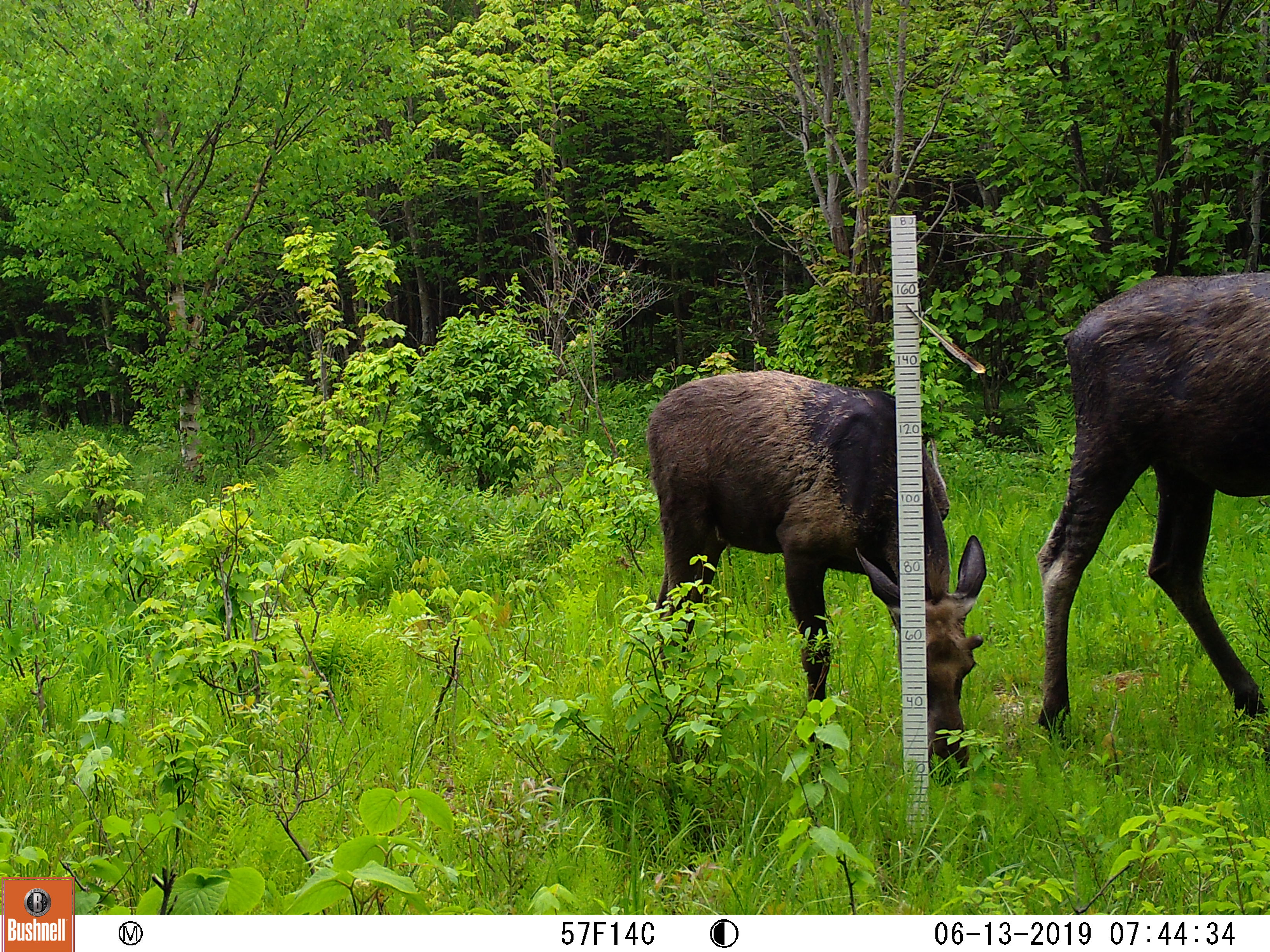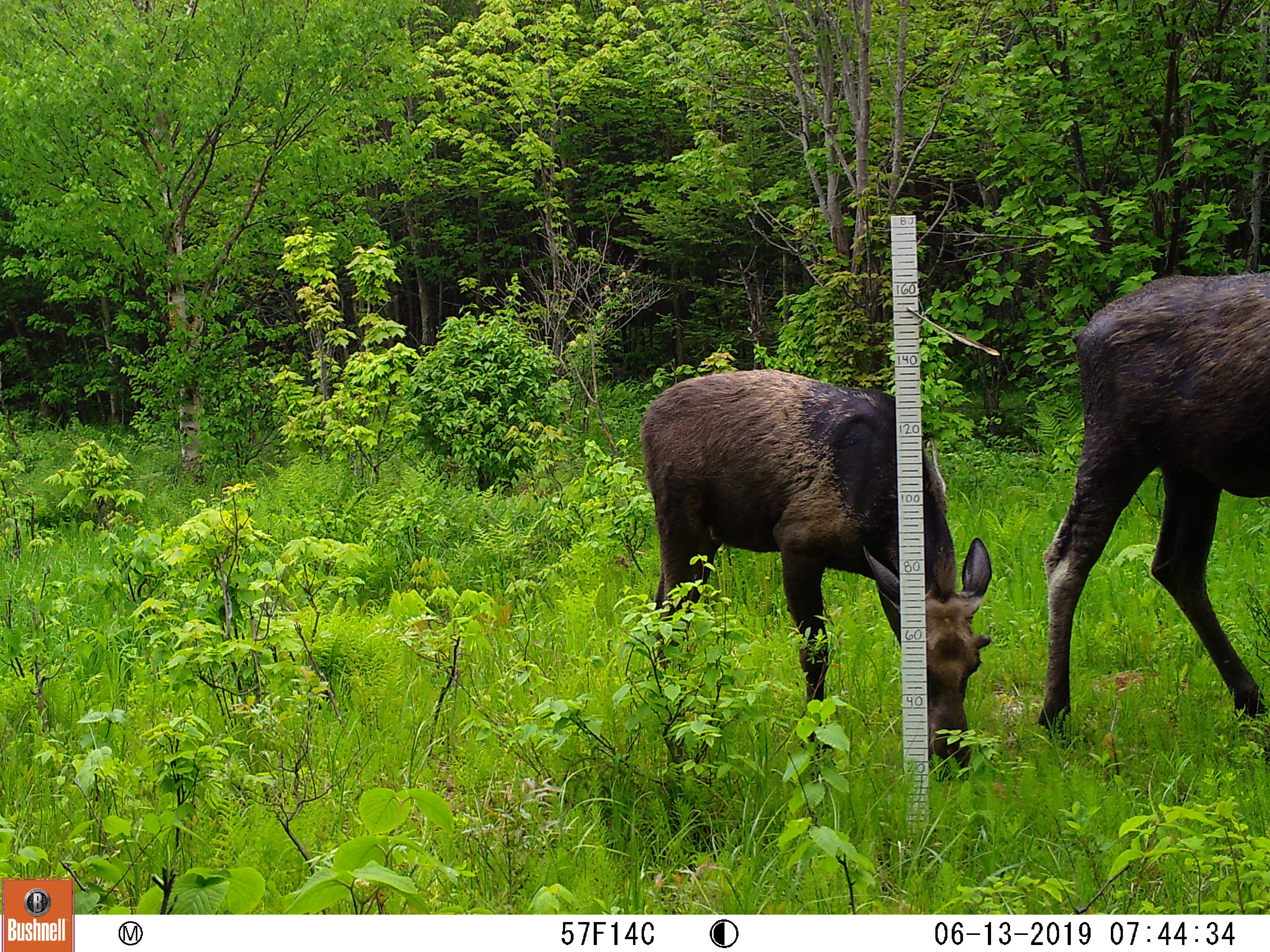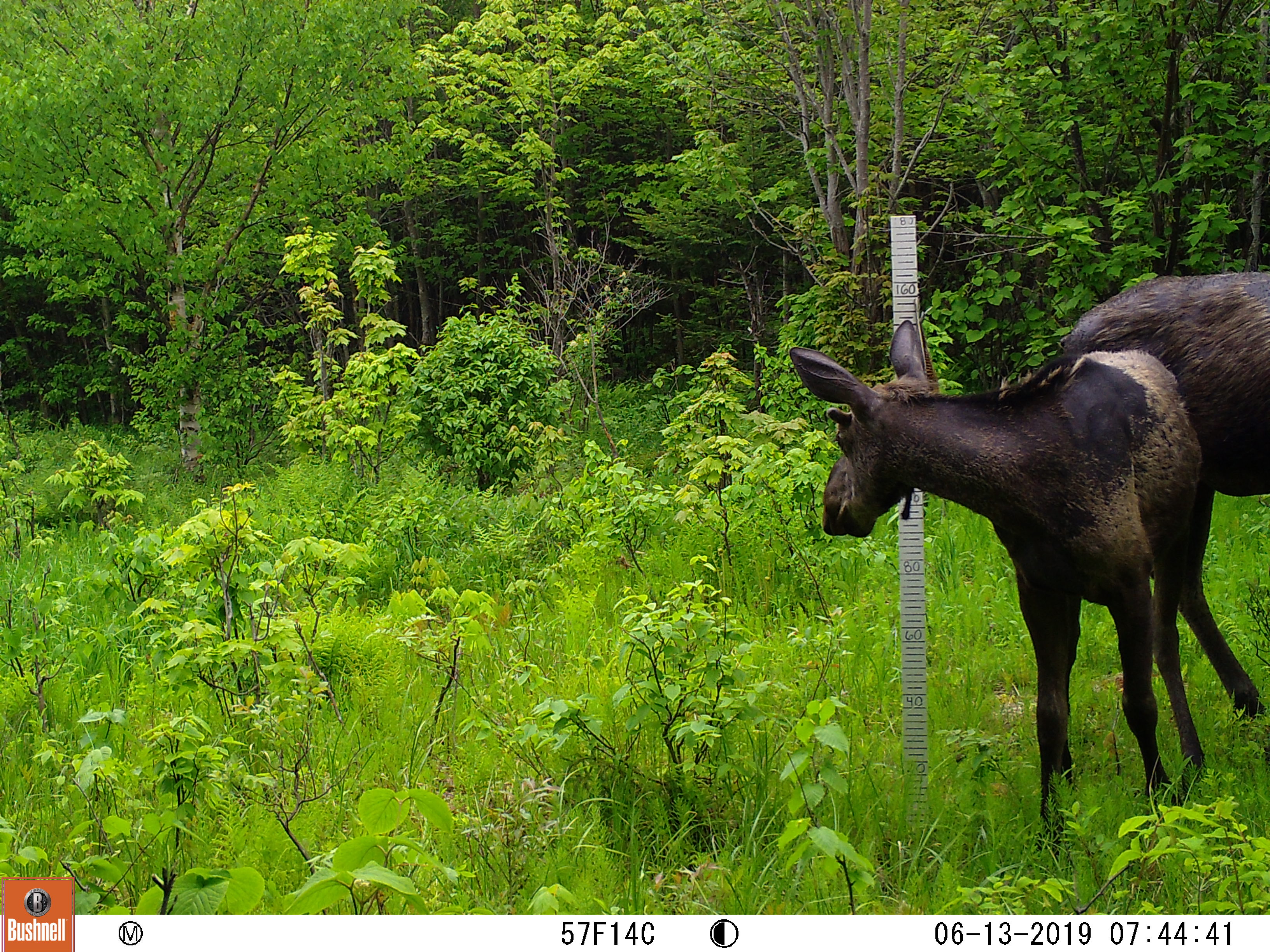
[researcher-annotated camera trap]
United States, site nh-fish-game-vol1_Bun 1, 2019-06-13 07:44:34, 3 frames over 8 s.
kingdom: Animalia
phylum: Chordata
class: Mammalia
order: Artiodactyla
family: Cervidae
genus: Alces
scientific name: Alces alces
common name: moose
Moose (Alces alces).